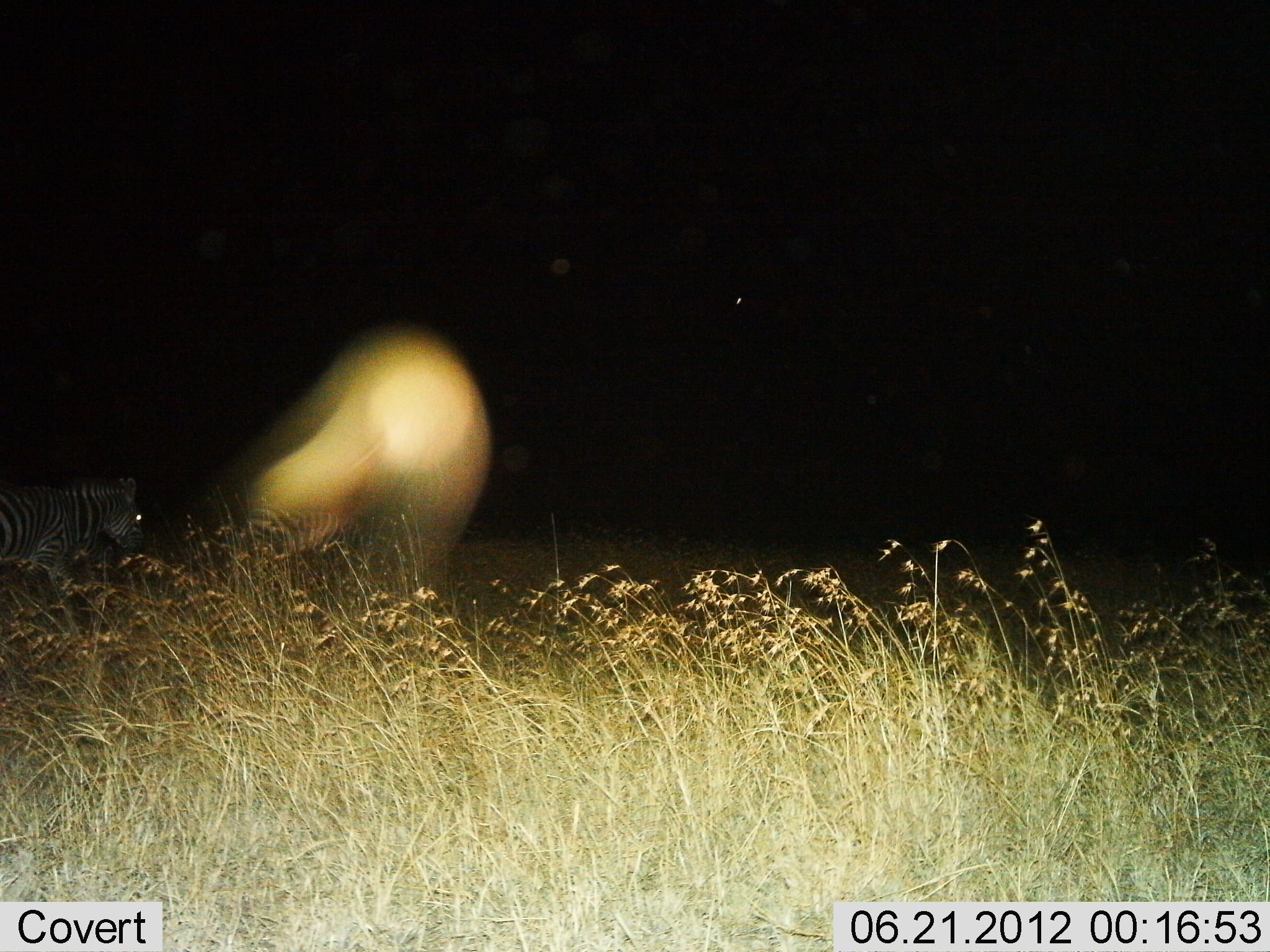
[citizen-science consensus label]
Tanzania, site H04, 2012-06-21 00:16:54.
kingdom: Animalia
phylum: Chordata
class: Mammalia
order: Perissodactyla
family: Equidae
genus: Equus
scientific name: Equus quagga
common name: plains zebra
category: zebra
Zebra (plains zebra) (Equus quagga), count 2. Behavior (volunteer vote fractions): standing 40%, resting 0%, moving 60%, interacting 0%. Young present (vote fraction): 0%. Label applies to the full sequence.